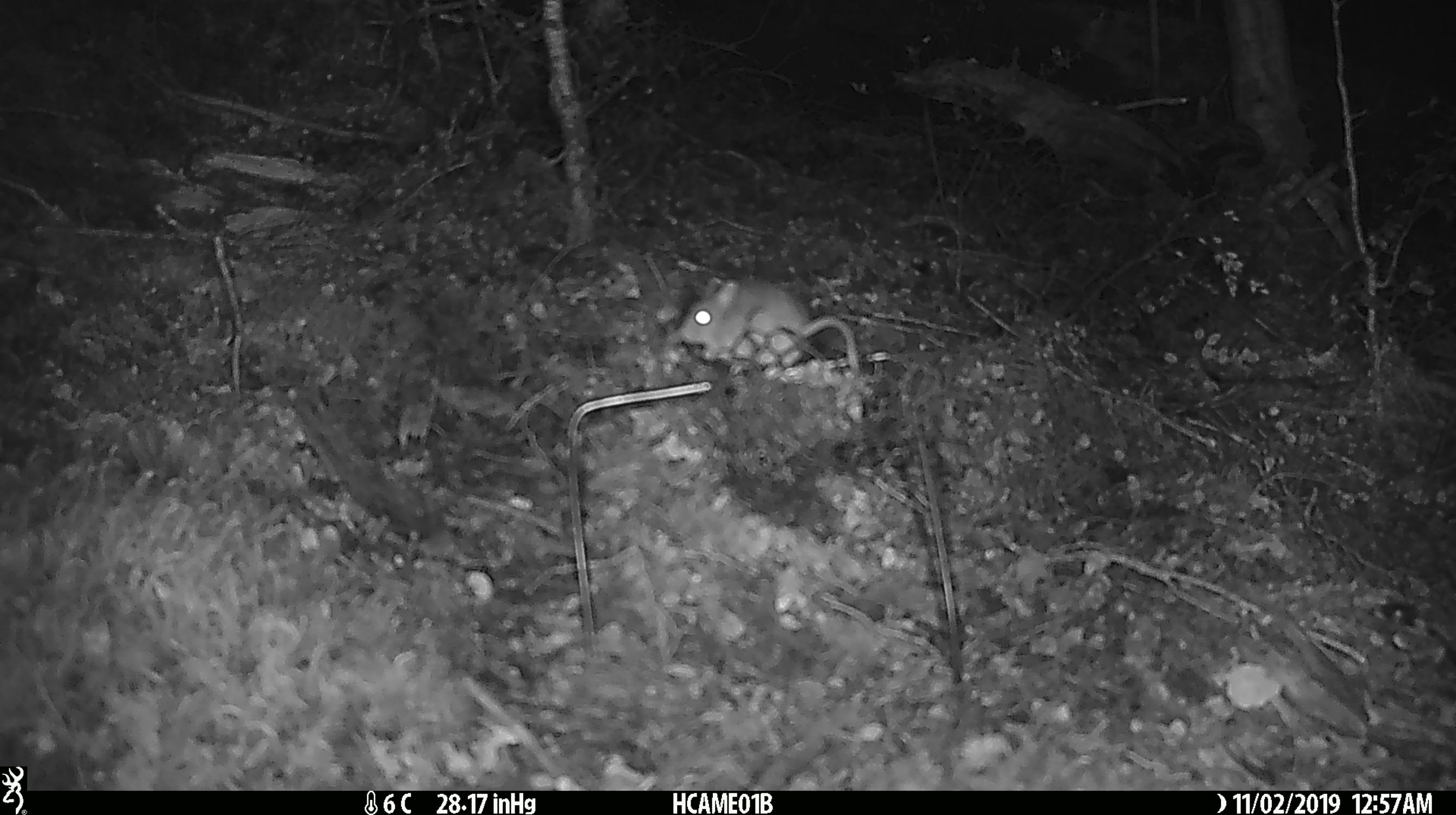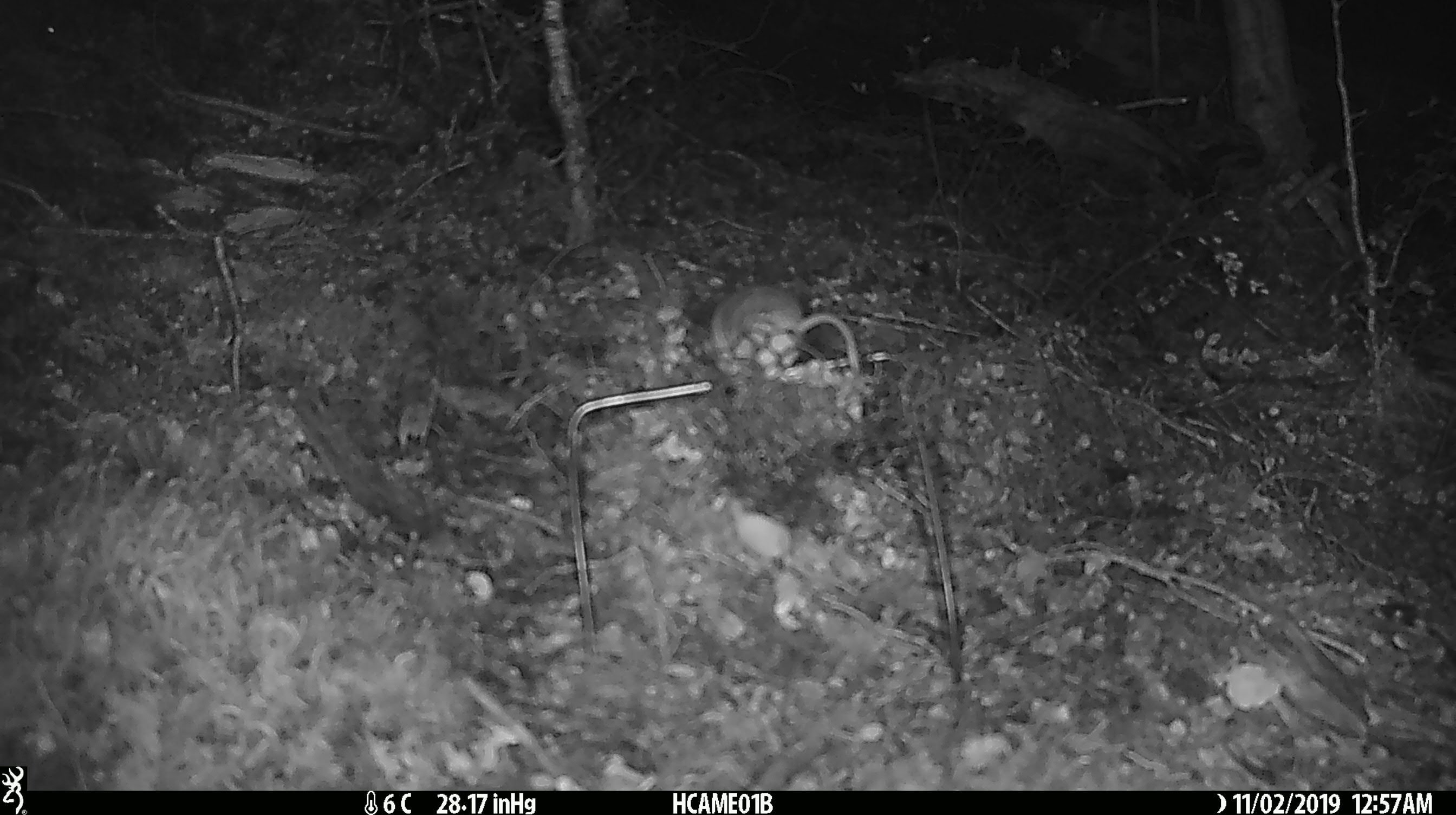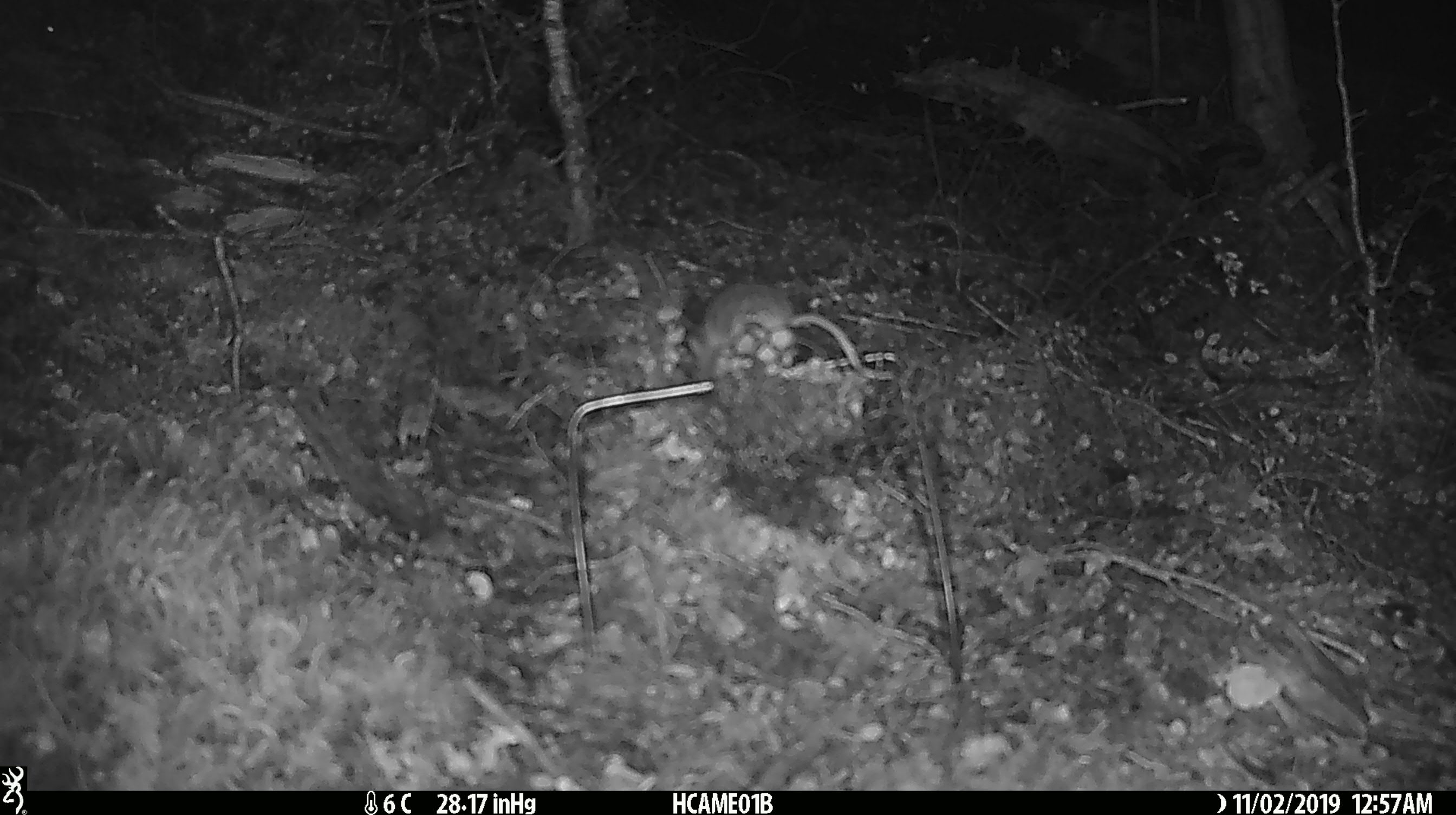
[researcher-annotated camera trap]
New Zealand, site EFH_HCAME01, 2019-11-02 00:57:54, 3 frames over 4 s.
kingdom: Animalia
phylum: Chordata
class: Mammalia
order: Rodentia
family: Muridae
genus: Mus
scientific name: Mus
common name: mouse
Mouse (Mus).